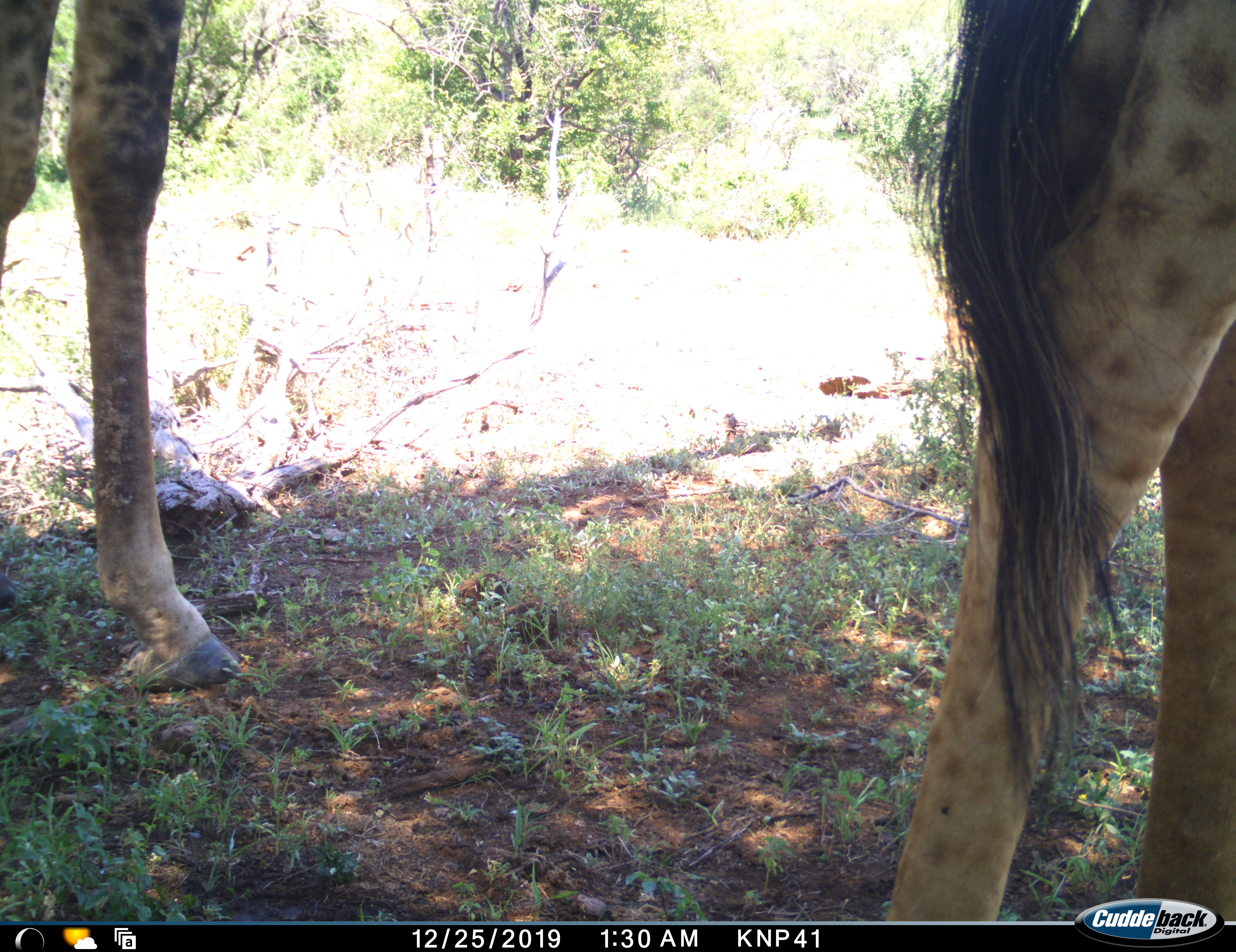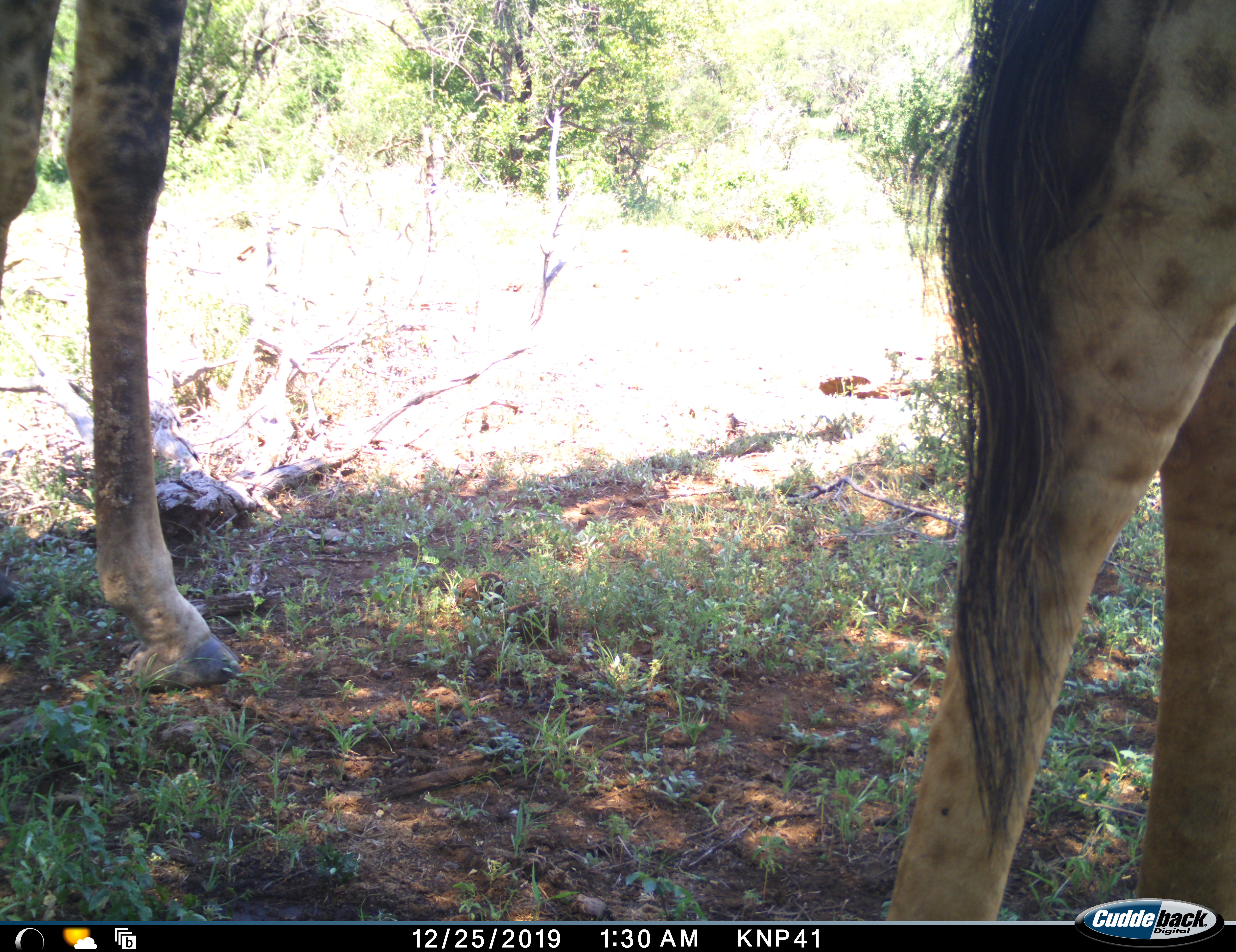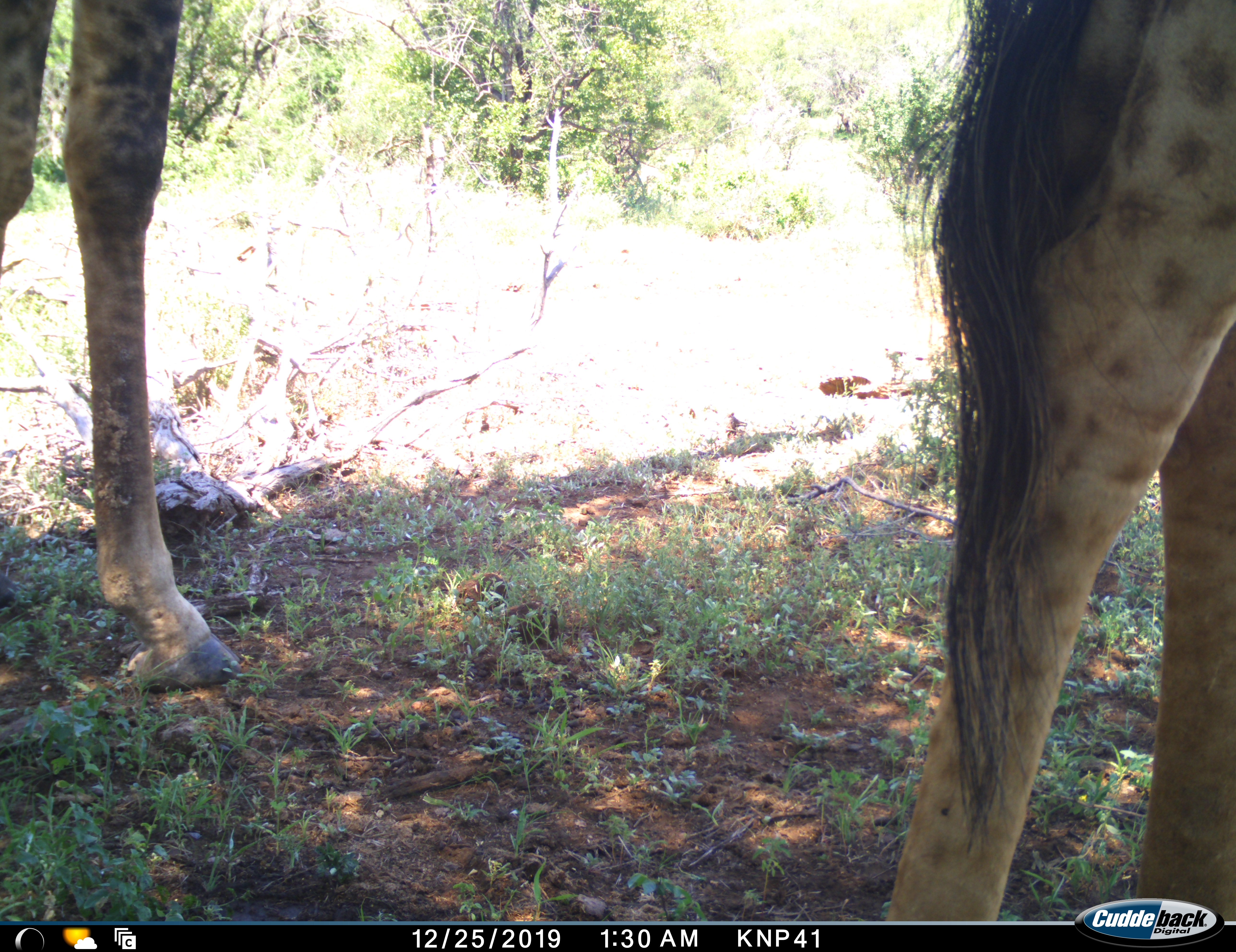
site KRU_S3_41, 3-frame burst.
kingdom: Animalia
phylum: Chordata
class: Mammalia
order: Artiodactyla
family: Giraffidae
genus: Giraffa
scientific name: Giraffa camelopardalis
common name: giraffe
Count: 2.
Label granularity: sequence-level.